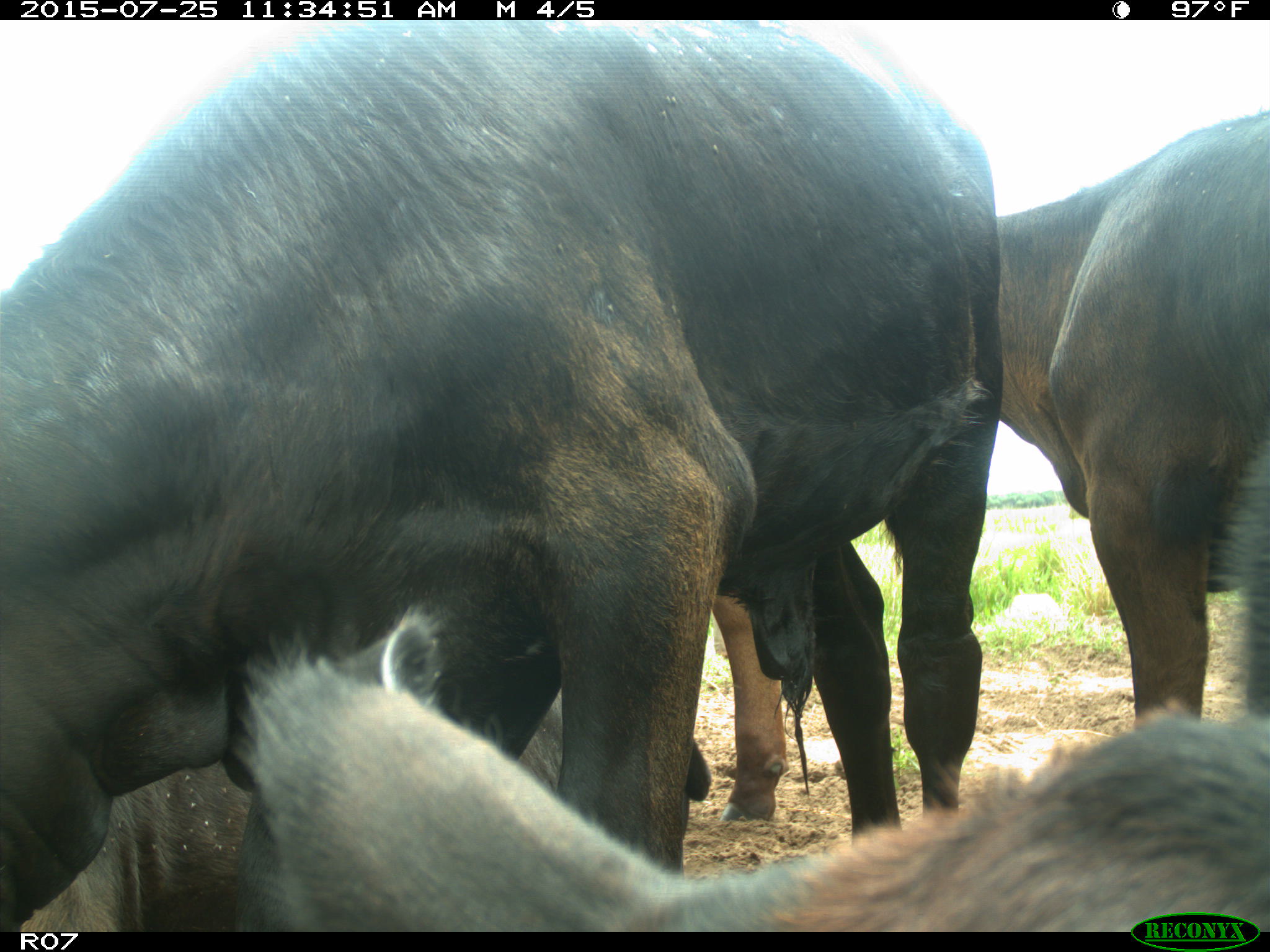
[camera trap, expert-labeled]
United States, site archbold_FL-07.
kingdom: Animalia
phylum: Chordata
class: Mammalia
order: Artiodactyla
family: Bovidae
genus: Bos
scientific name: Bos taurus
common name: domestic cow